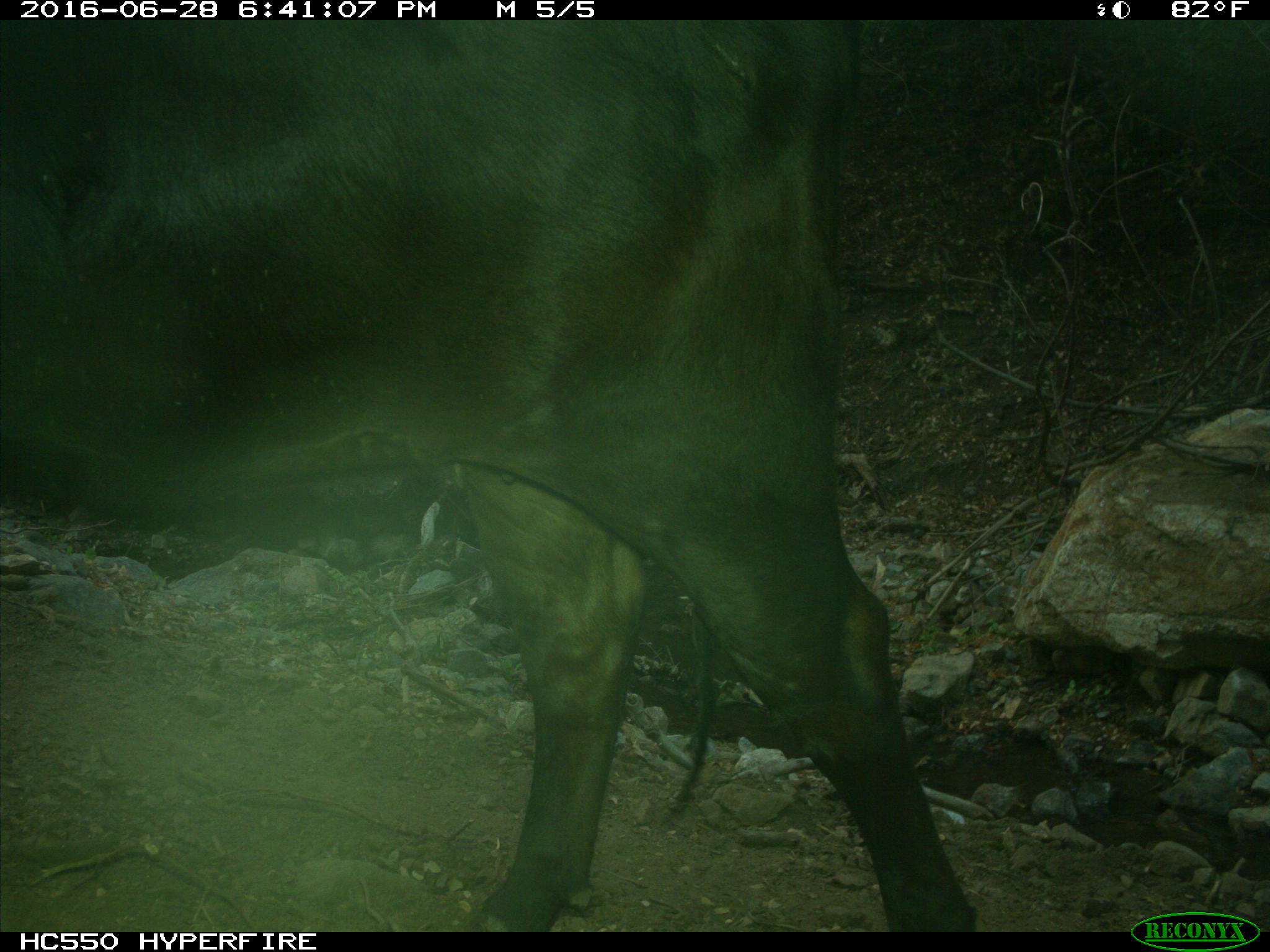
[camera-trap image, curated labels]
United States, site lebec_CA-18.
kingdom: Animalia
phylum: Chordata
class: Mammalia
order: Artiodactyla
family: Bovidae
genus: Bos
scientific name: Bos taurus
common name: domestic cow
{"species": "Bos taurus (domestic cow)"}